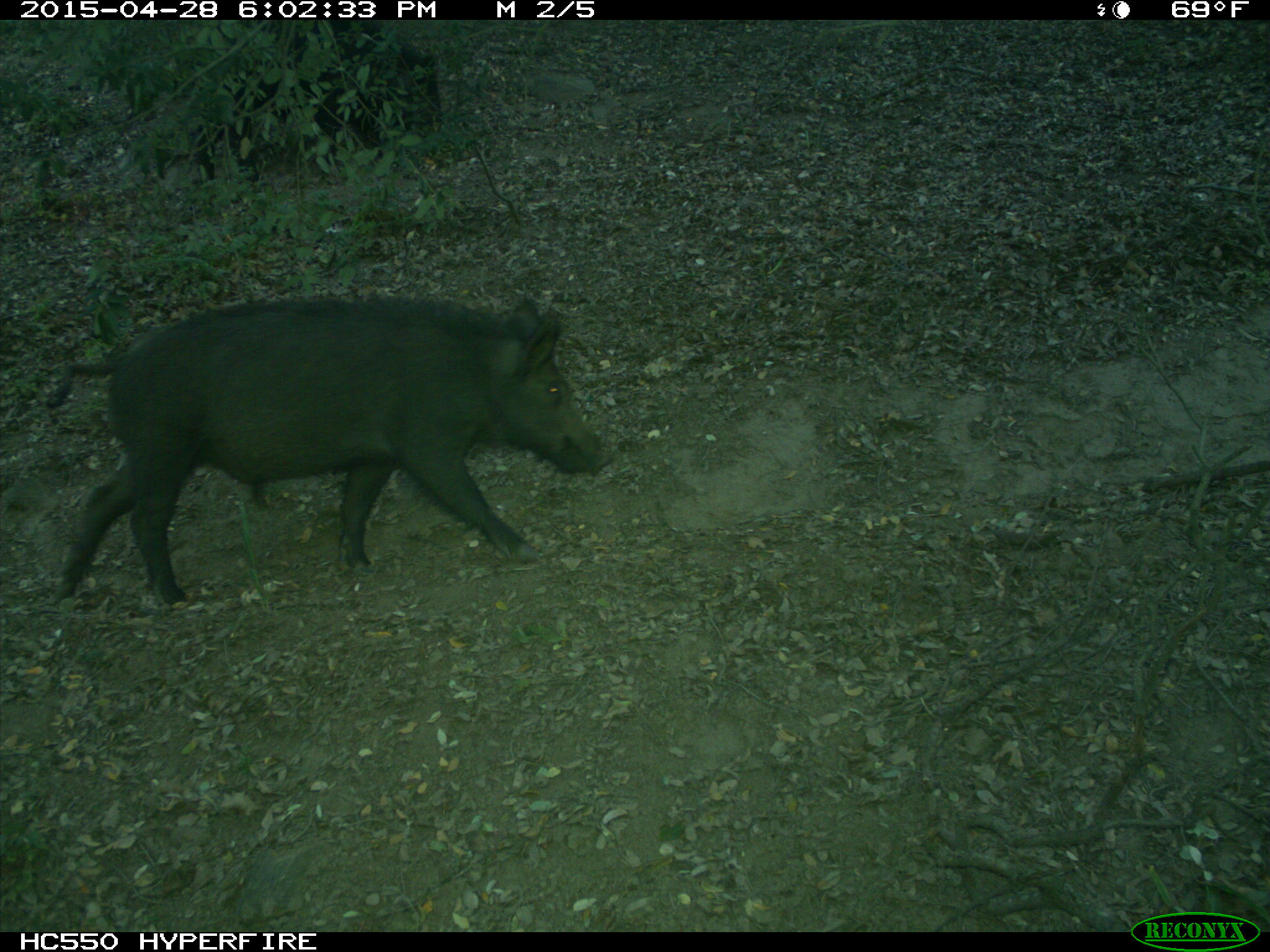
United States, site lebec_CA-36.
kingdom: Animalia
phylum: Chordata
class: Mammalia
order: Artiodactyla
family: Suidae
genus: Sus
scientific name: Sus scrofa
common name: wild boar